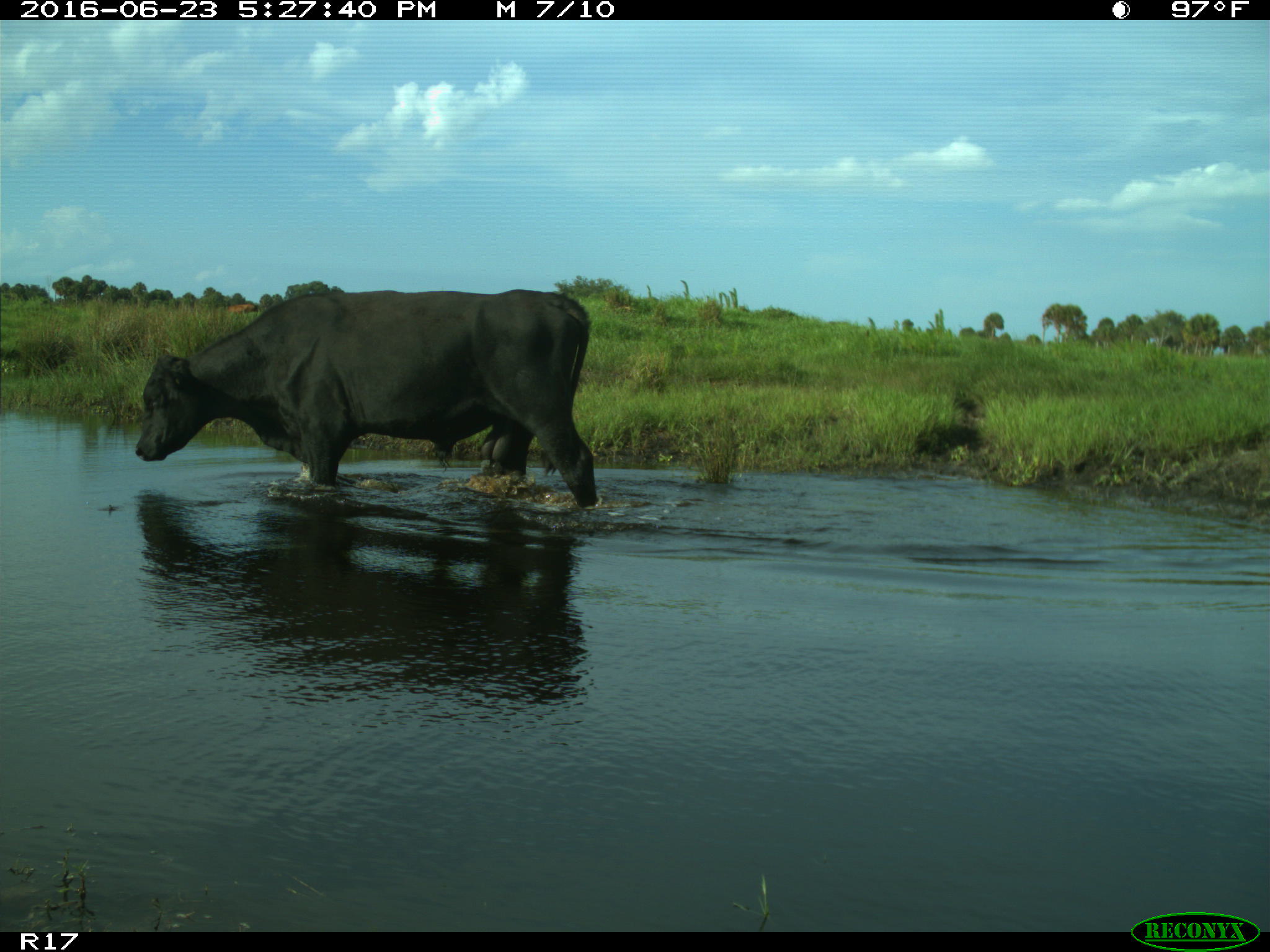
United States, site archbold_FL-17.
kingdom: Animalia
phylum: Chordata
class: Mammalia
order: Artiodactyla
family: Bovidae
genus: Bos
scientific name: Bos taurus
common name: domestic cow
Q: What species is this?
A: Bos taurus (domestic cow).